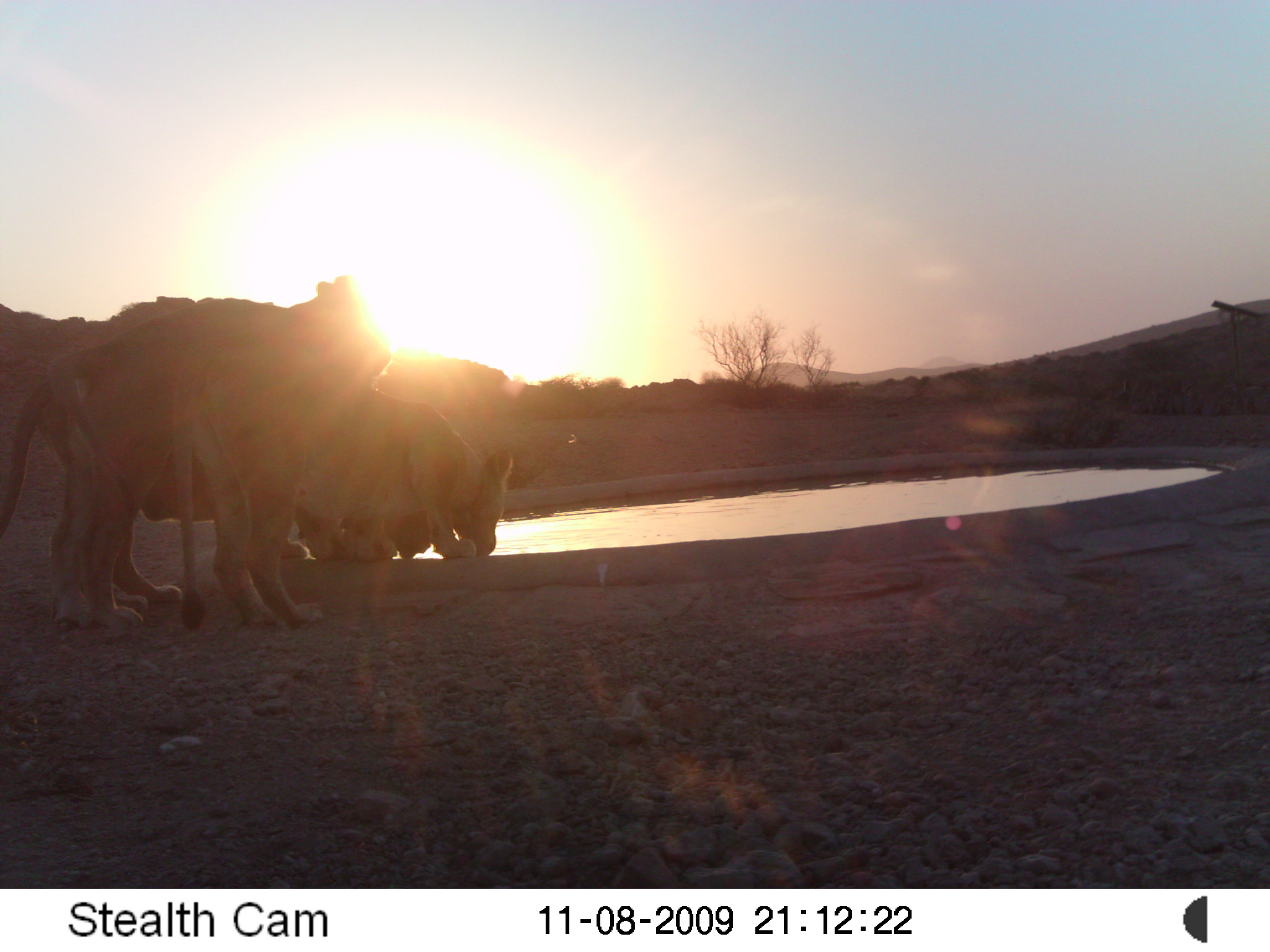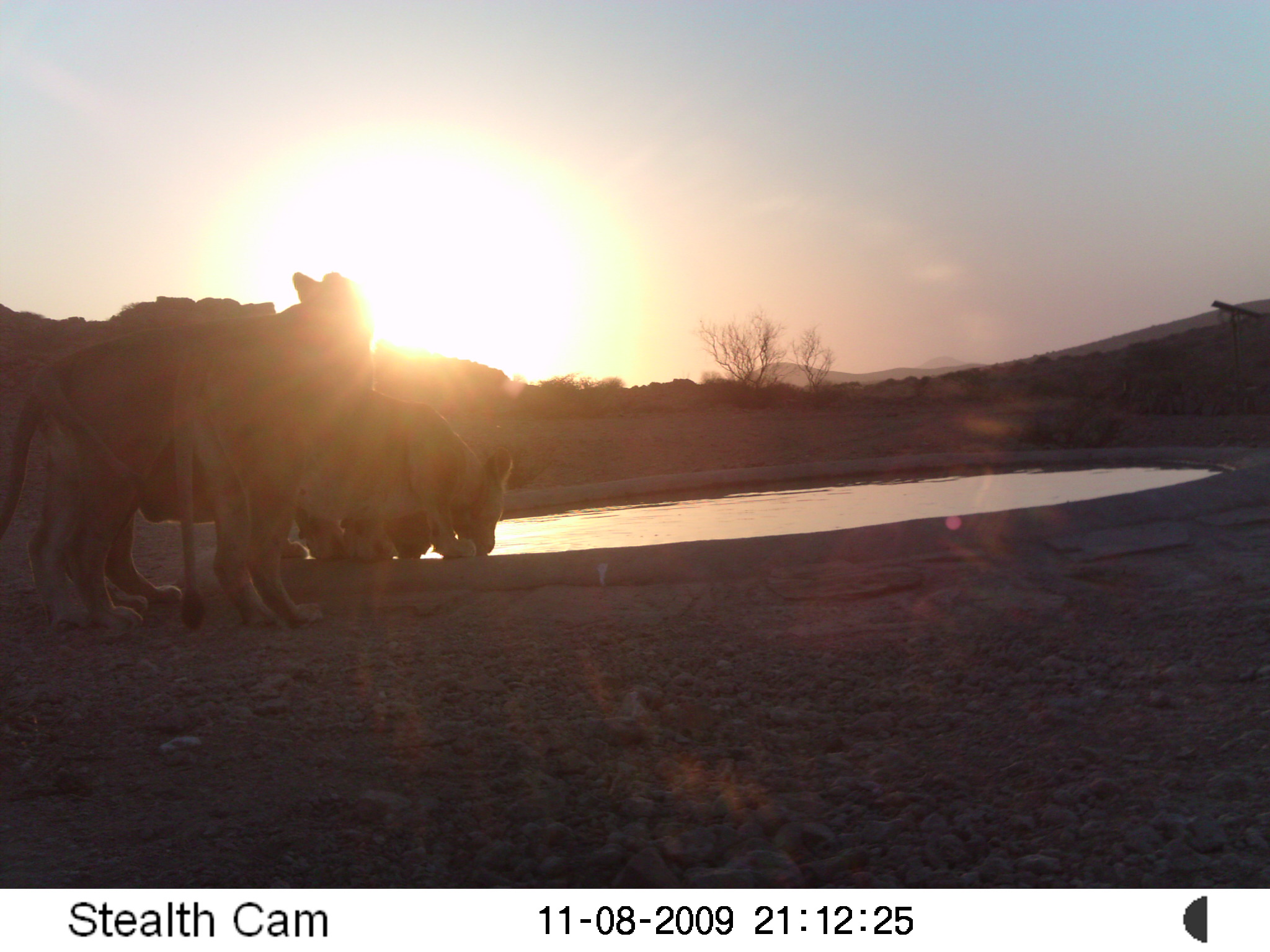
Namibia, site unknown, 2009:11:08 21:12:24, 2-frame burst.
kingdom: Animalia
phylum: Chordata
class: Mammalia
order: Carnivora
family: Felidae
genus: Panthera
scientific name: Panthera leo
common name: lion